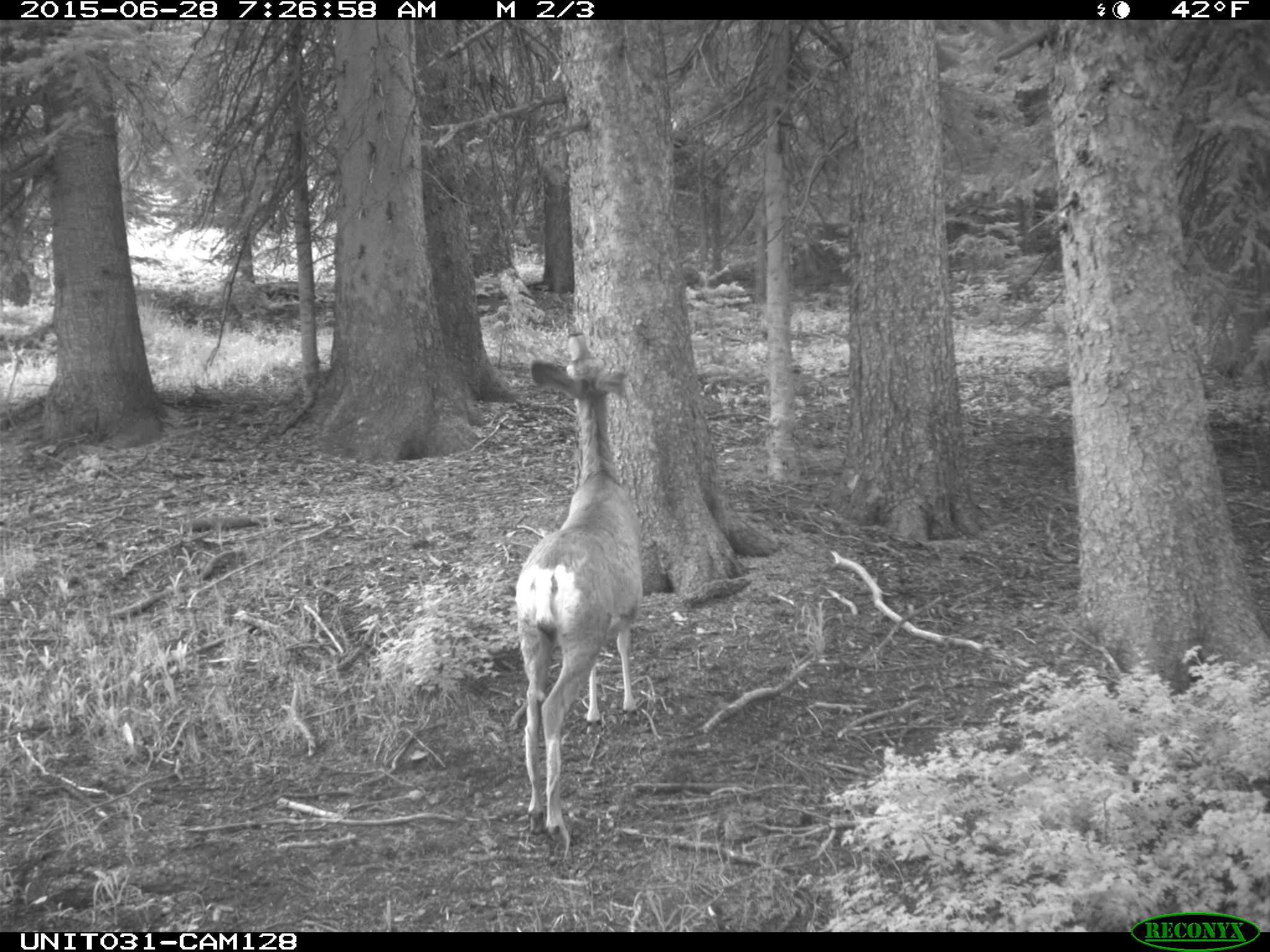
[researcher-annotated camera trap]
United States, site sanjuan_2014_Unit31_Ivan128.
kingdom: Animalia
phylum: Chordata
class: Mammalia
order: Artiodactyla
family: Cervidae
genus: Odocoileus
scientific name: Odocoileus hemionus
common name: mule deer